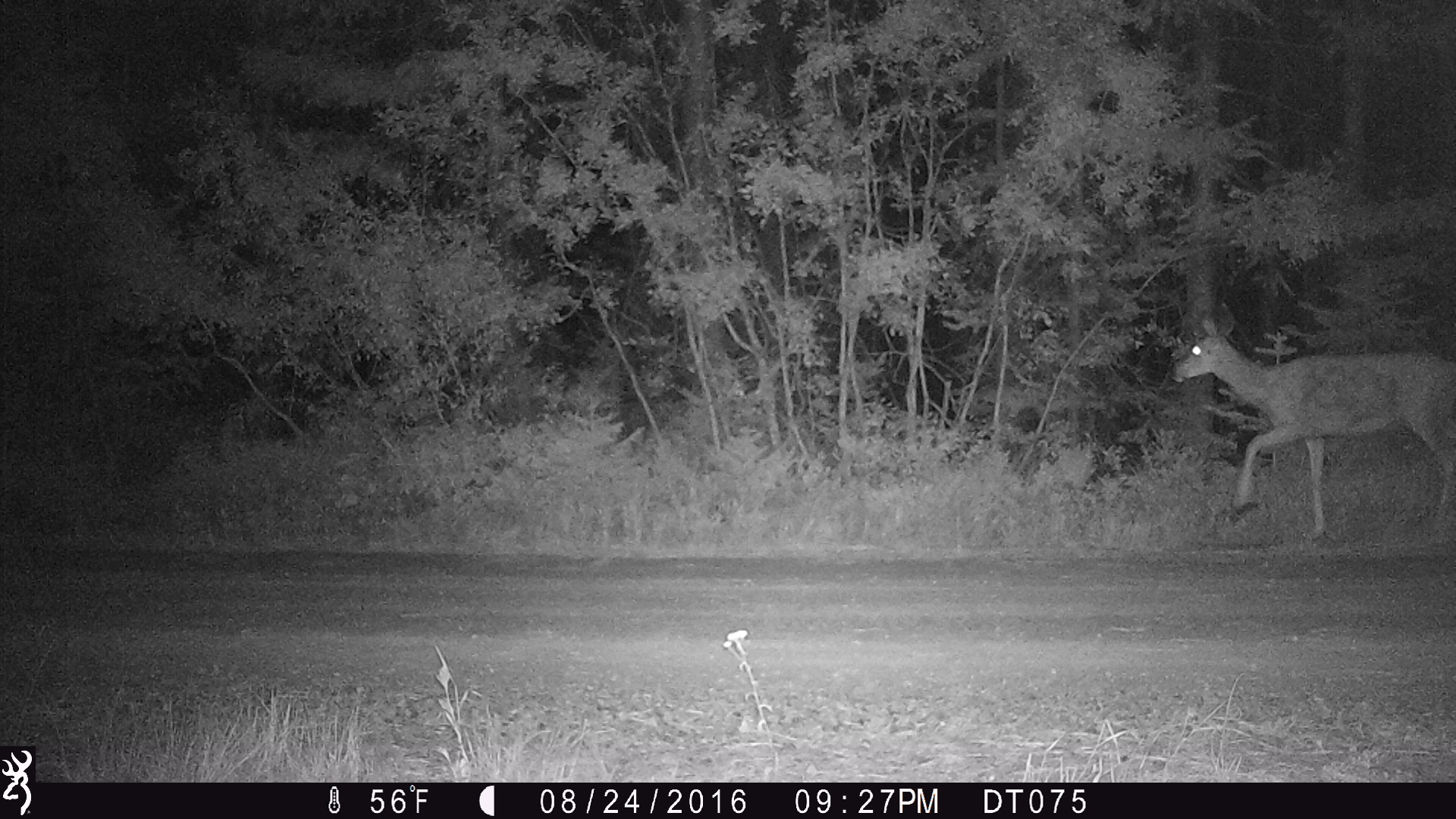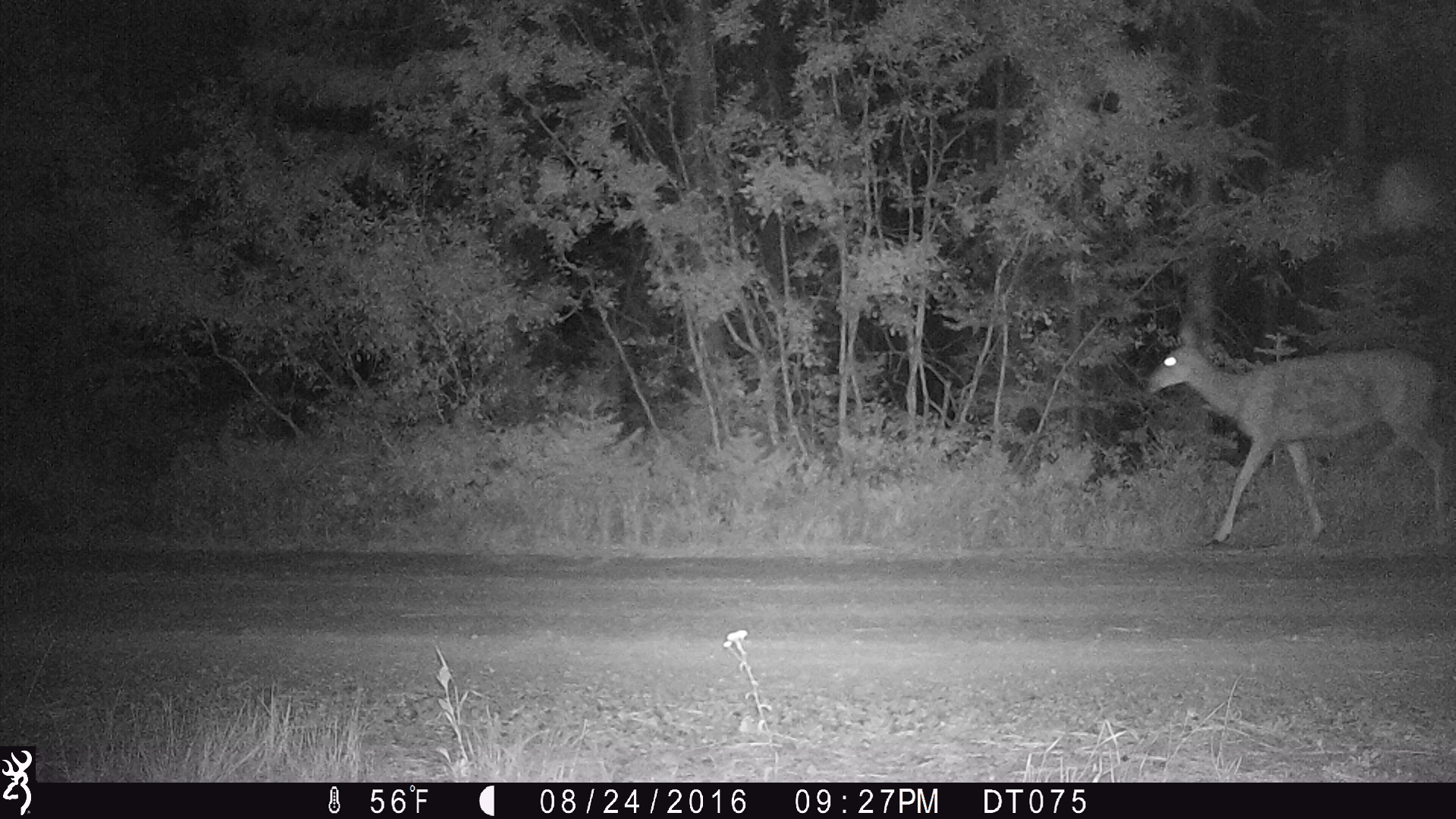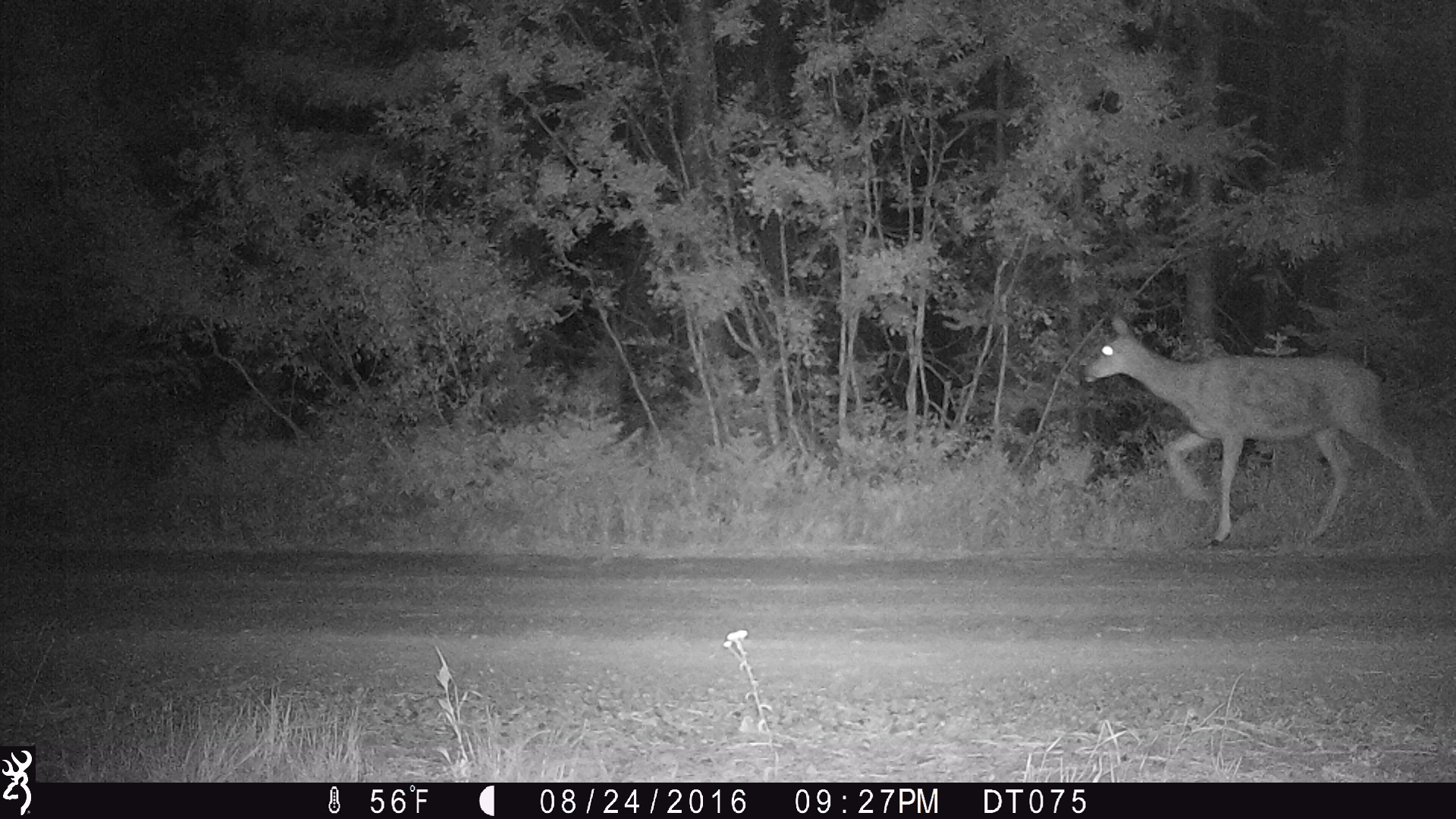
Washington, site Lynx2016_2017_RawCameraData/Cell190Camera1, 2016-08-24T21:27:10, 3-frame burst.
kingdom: Animalia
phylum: Chordata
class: Mammalia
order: Artiodactyla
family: Cervidae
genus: Odocoileus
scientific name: Odocoileus hemionus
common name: mule deer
Odocoileus hemionus (mule deer). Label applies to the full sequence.